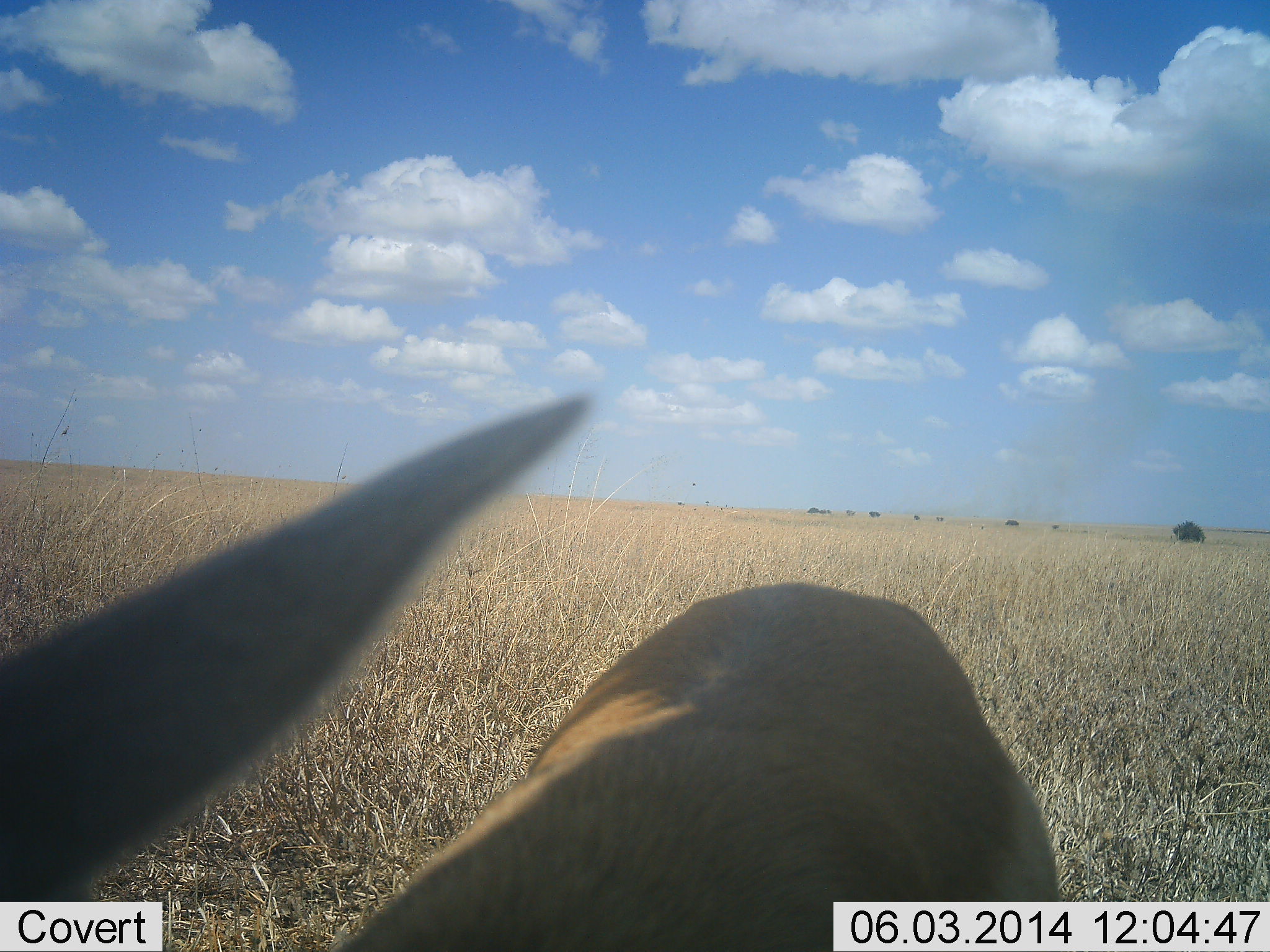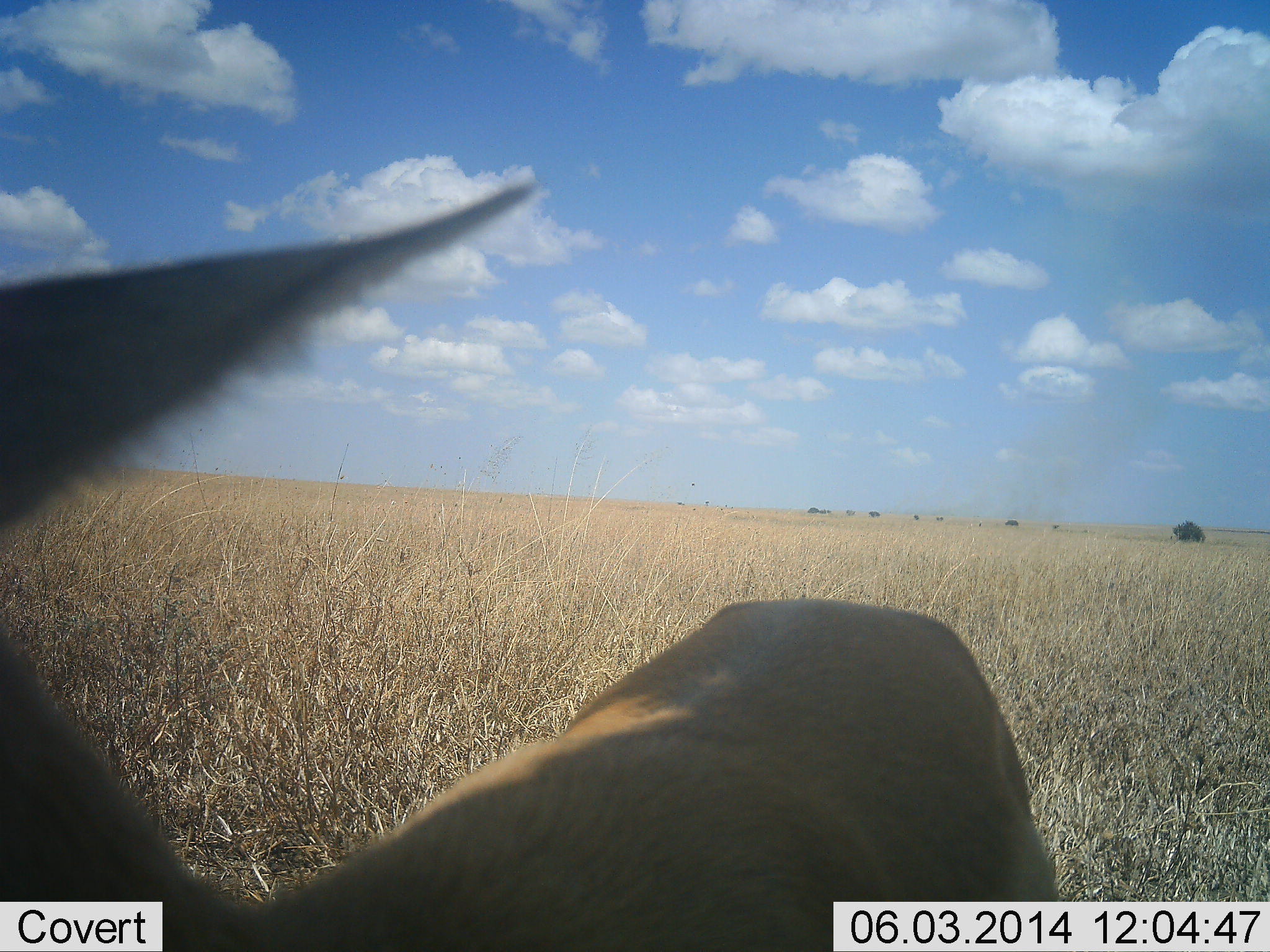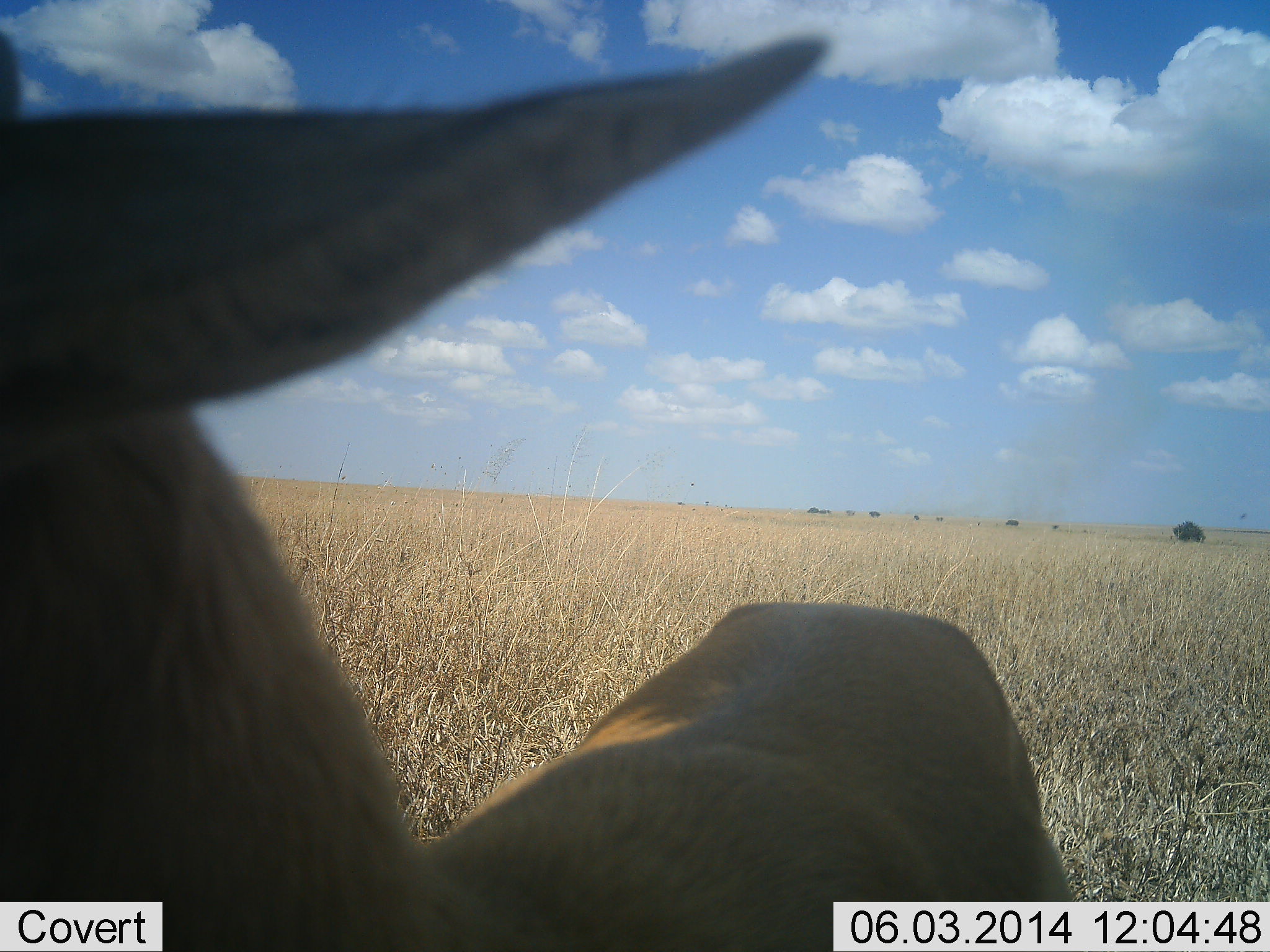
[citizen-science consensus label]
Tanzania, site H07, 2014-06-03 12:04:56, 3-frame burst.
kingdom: Animalia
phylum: Chordata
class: Mammalia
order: Artiodactyla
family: Bovidae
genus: Eudorcas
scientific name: Eudorcas thomsonii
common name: thomson's gazelle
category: gazellethomsons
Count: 1.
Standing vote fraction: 100%.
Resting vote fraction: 0%.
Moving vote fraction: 0%.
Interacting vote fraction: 0%.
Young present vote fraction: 0%.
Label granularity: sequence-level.